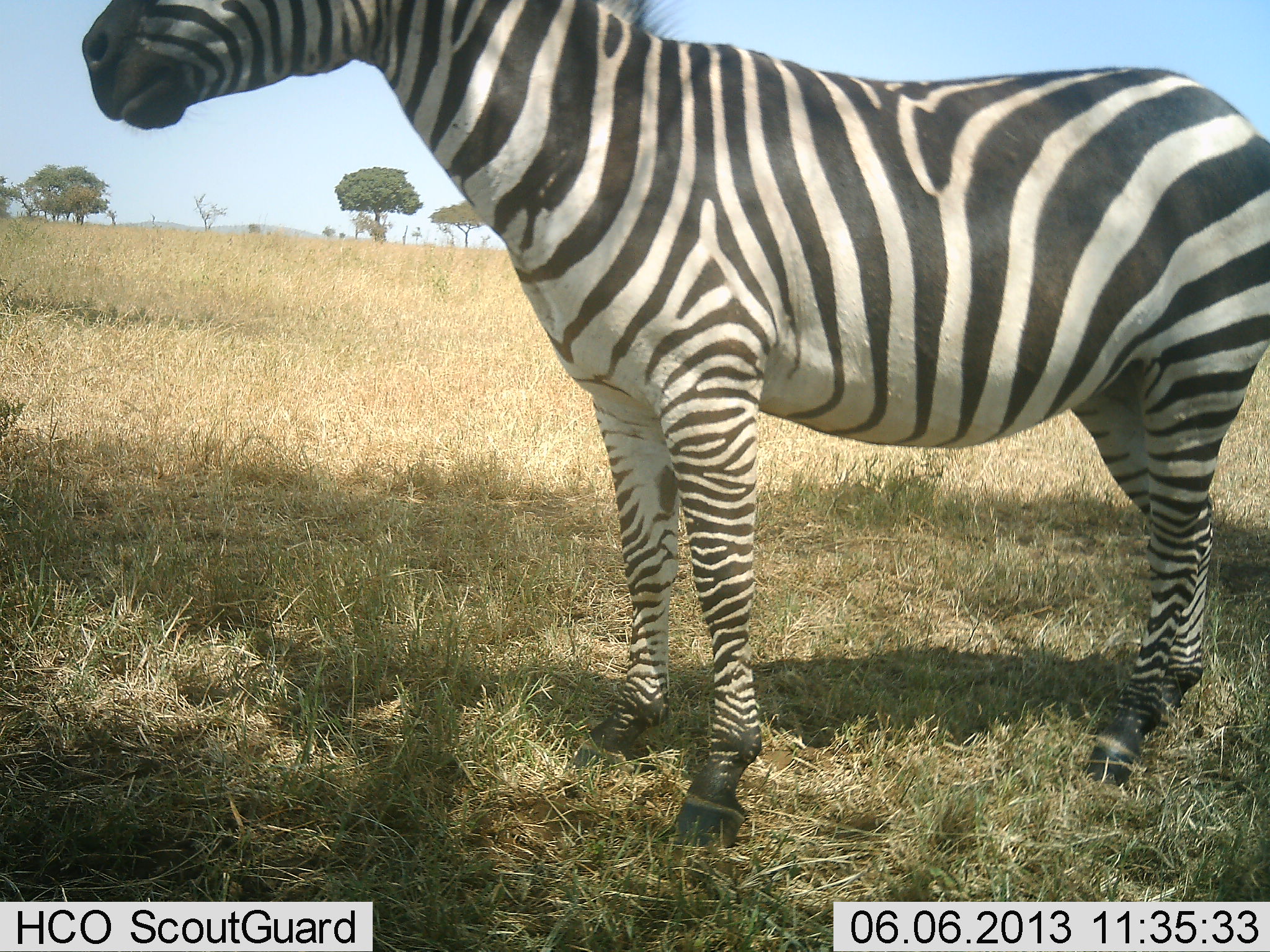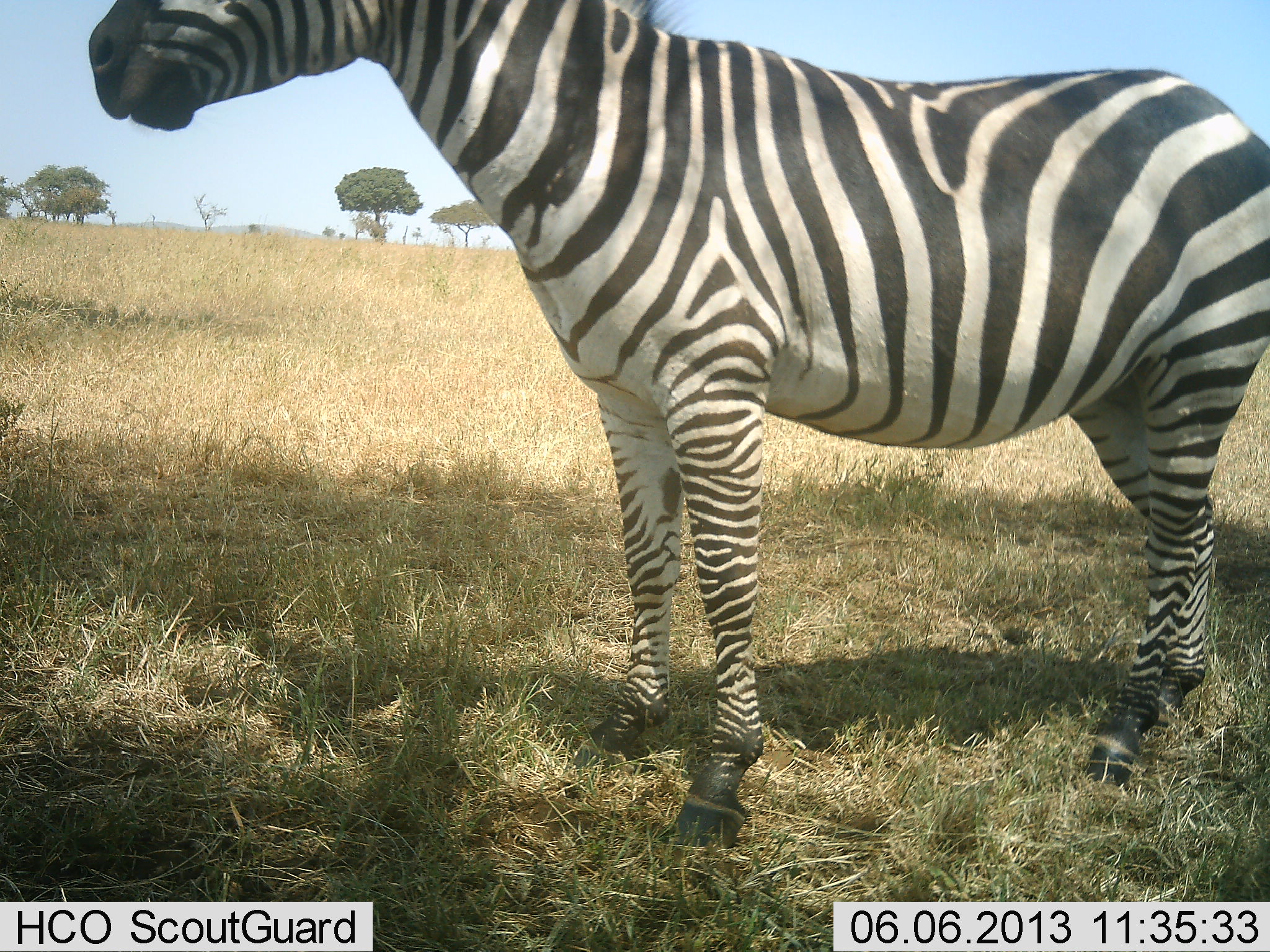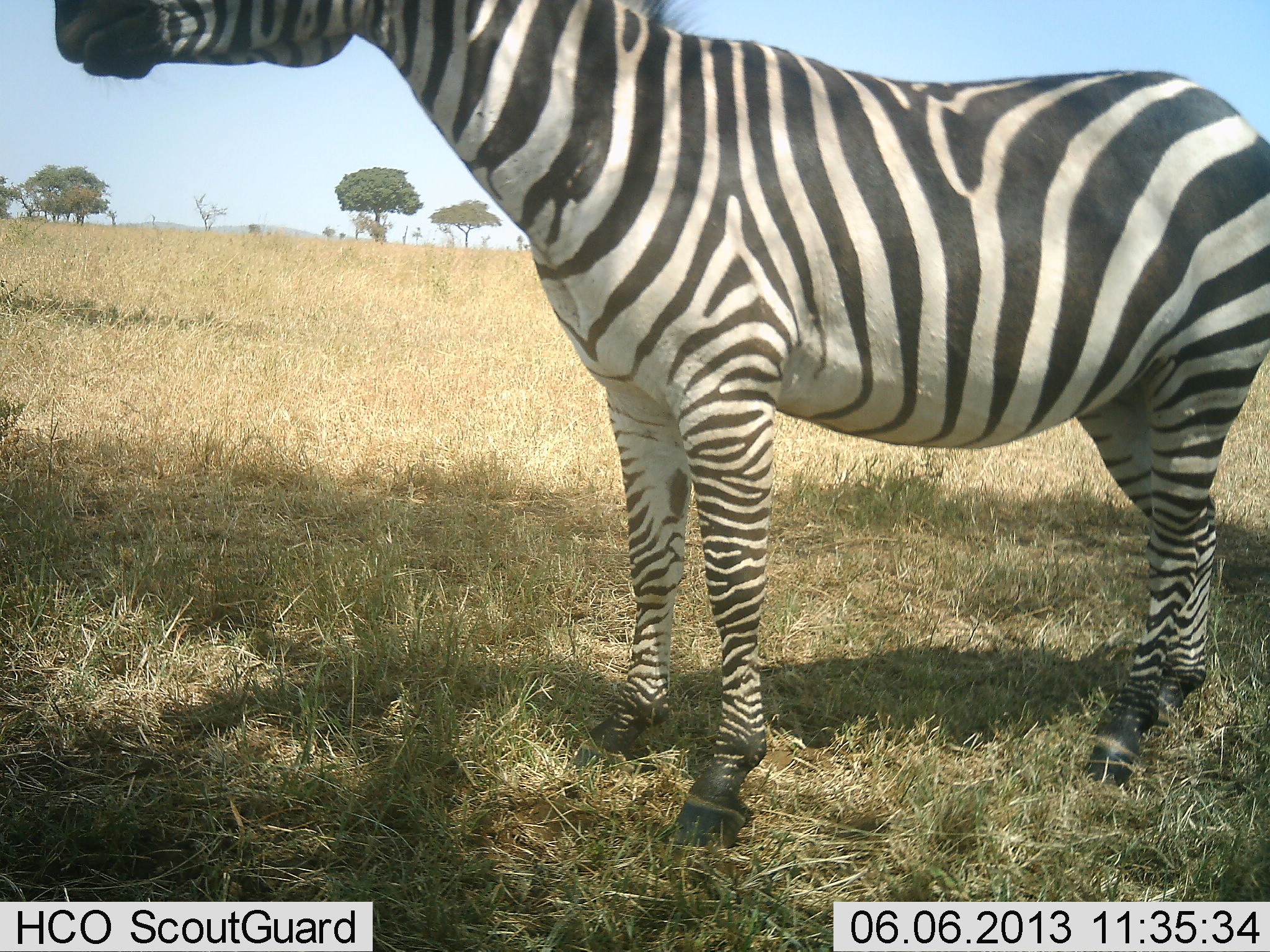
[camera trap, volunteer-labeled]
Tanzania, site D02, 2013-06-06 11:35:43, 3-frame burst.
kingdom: Animalia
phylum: Chordata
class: Mammalia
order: Perissodactyla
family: Equidae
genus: Equus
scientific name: Equus quagga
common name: plains zebra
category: zebra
Zebra (plains zebra) (Equus quagga), count 1. Behavior (volunteer vote fractions): standing 90%, resting 10%, moving 0%, interacting 0%. Young present (vote fraction): 0%. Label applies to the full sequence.